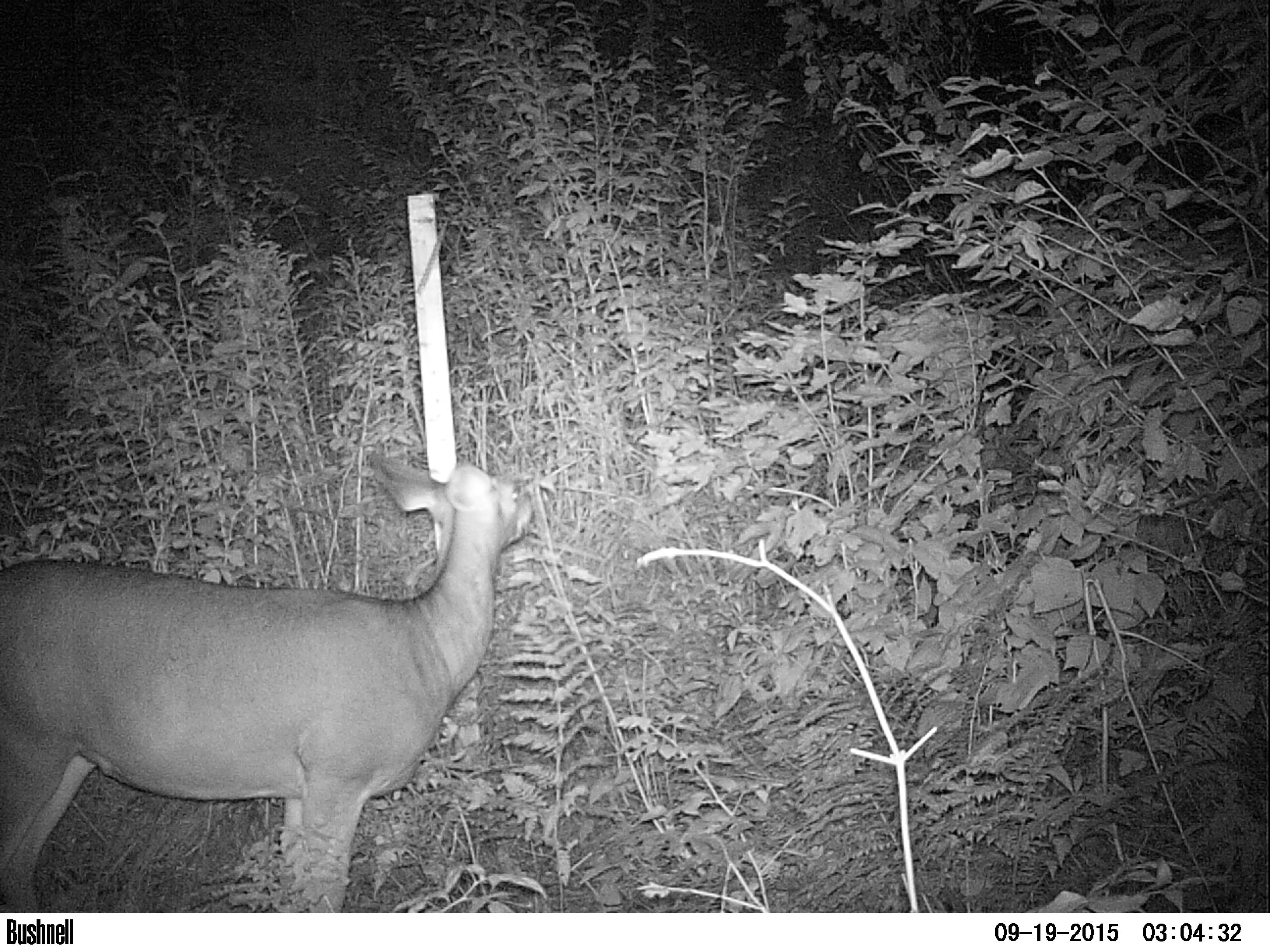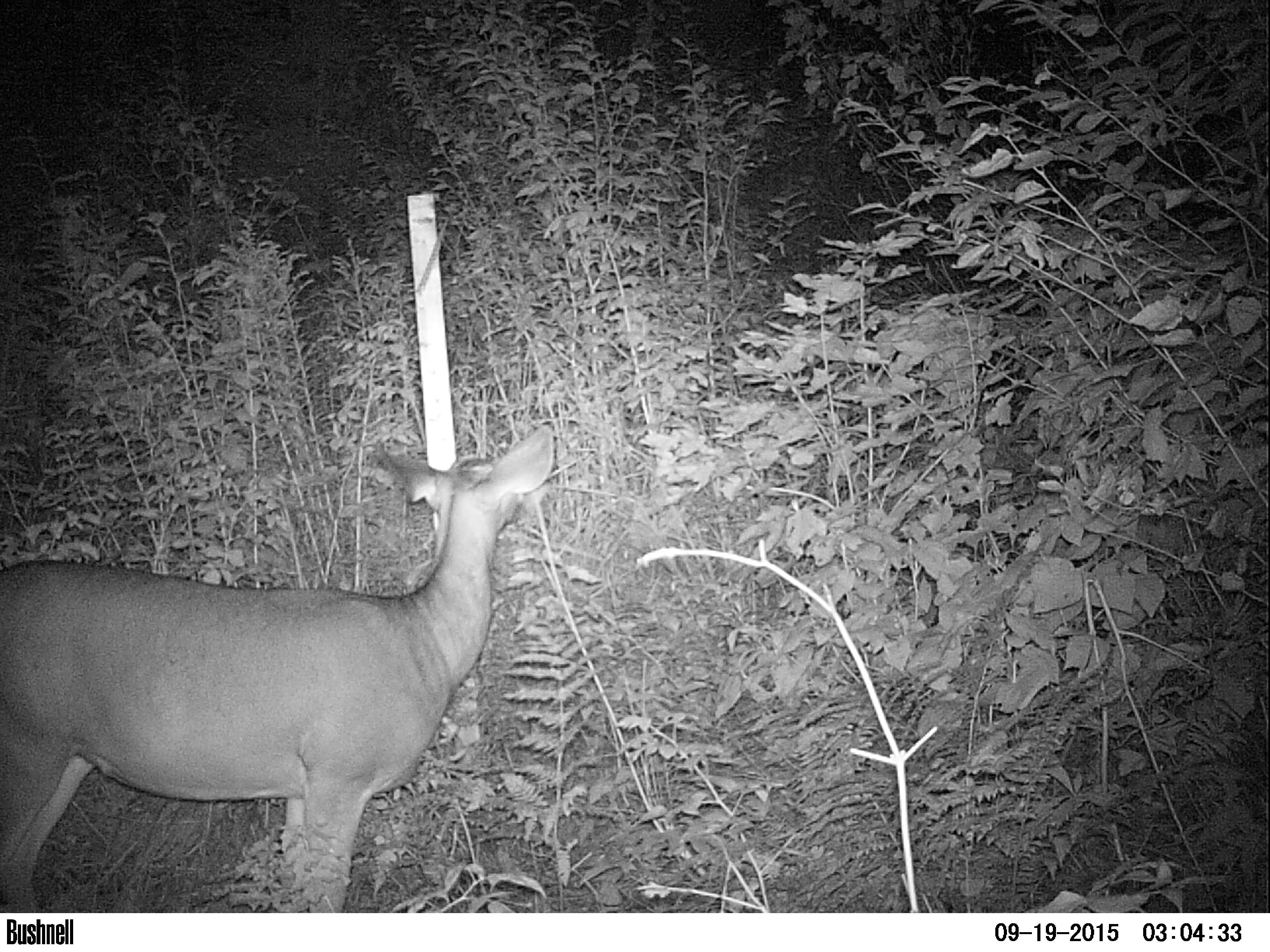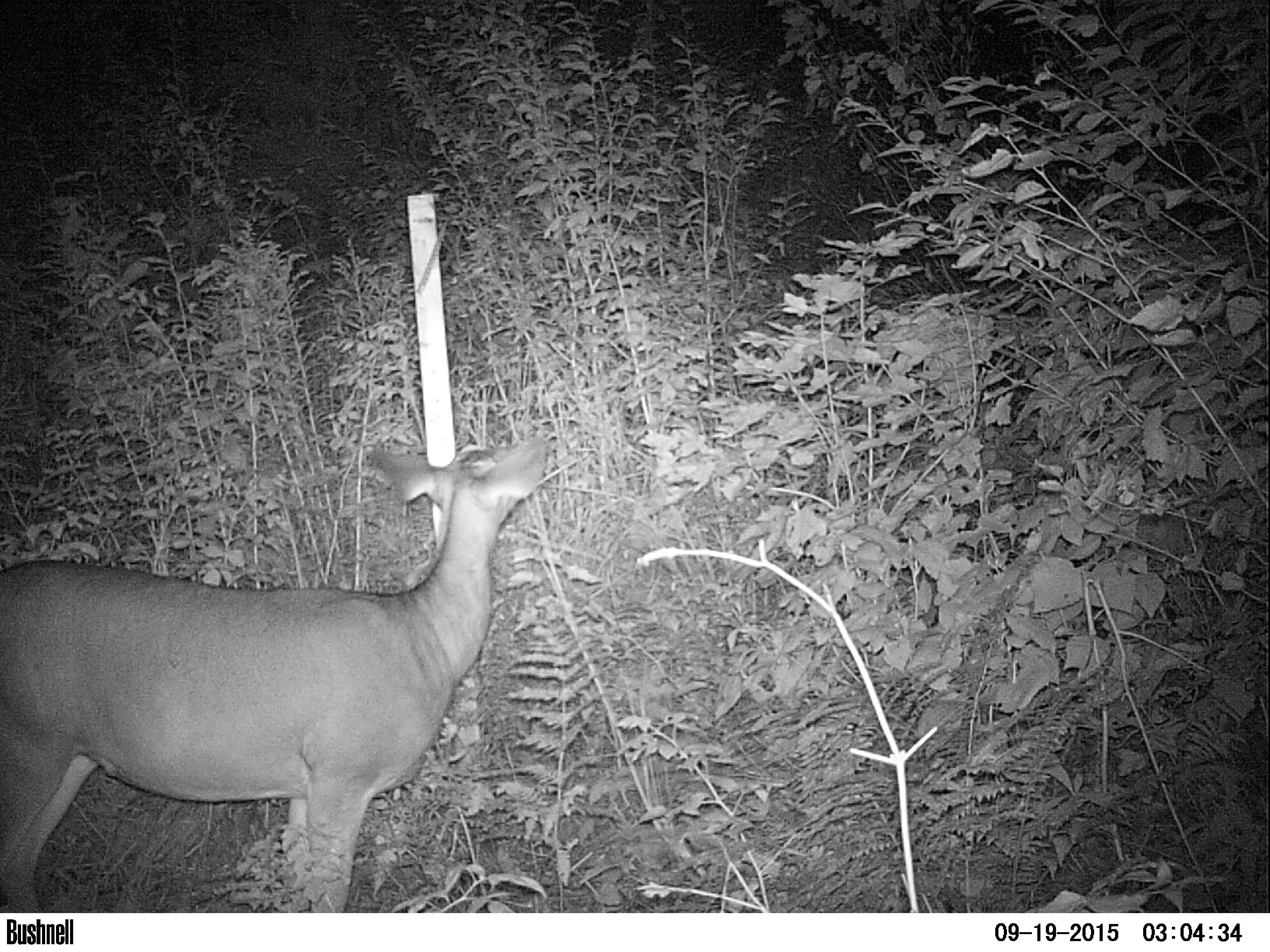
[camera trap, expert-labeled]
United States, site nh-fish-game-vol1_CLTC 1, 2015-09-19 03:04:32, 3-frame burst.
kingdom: Animalia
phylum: Chordata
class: Mammalia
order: Artiodactyla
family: Cervidae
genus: Odocoileus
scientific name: Odocoileus virginianus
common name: white-tailed deer